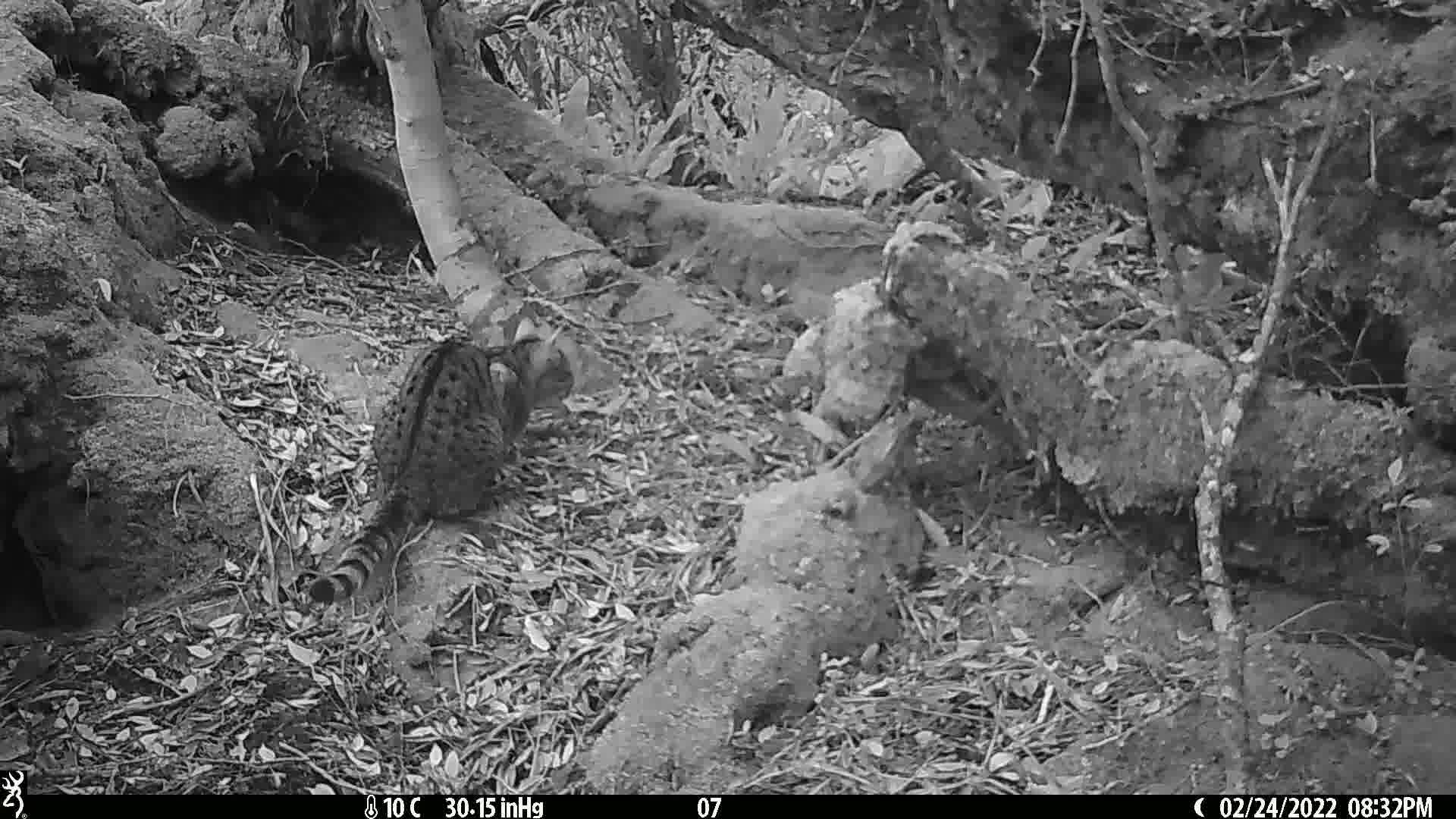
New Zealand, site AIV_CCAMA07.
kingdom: Animalia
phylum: Chordata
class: Mammalia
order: Carnivora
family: Felidae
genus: Felis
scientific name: Felis catus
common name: domestic cat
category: cat